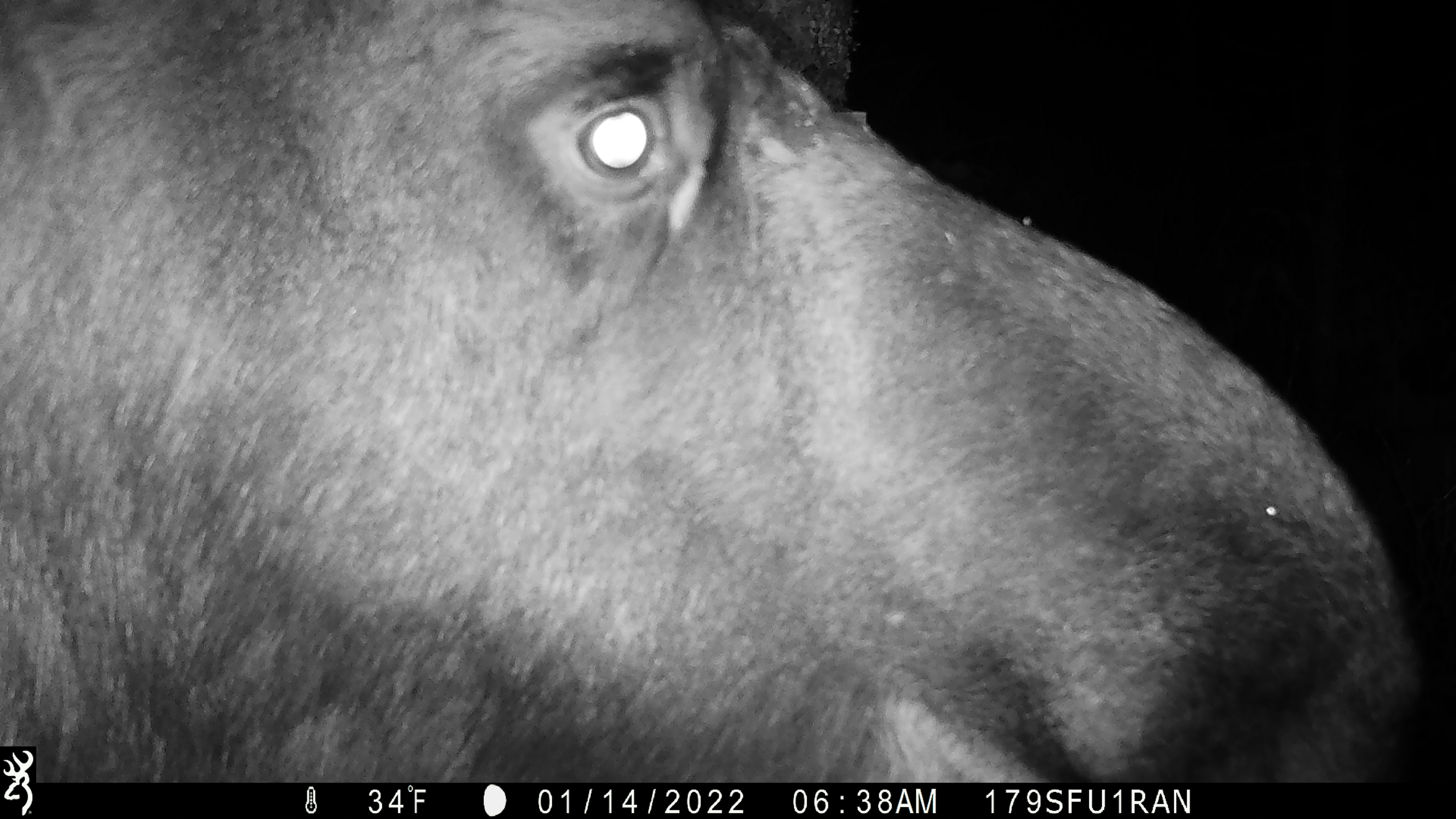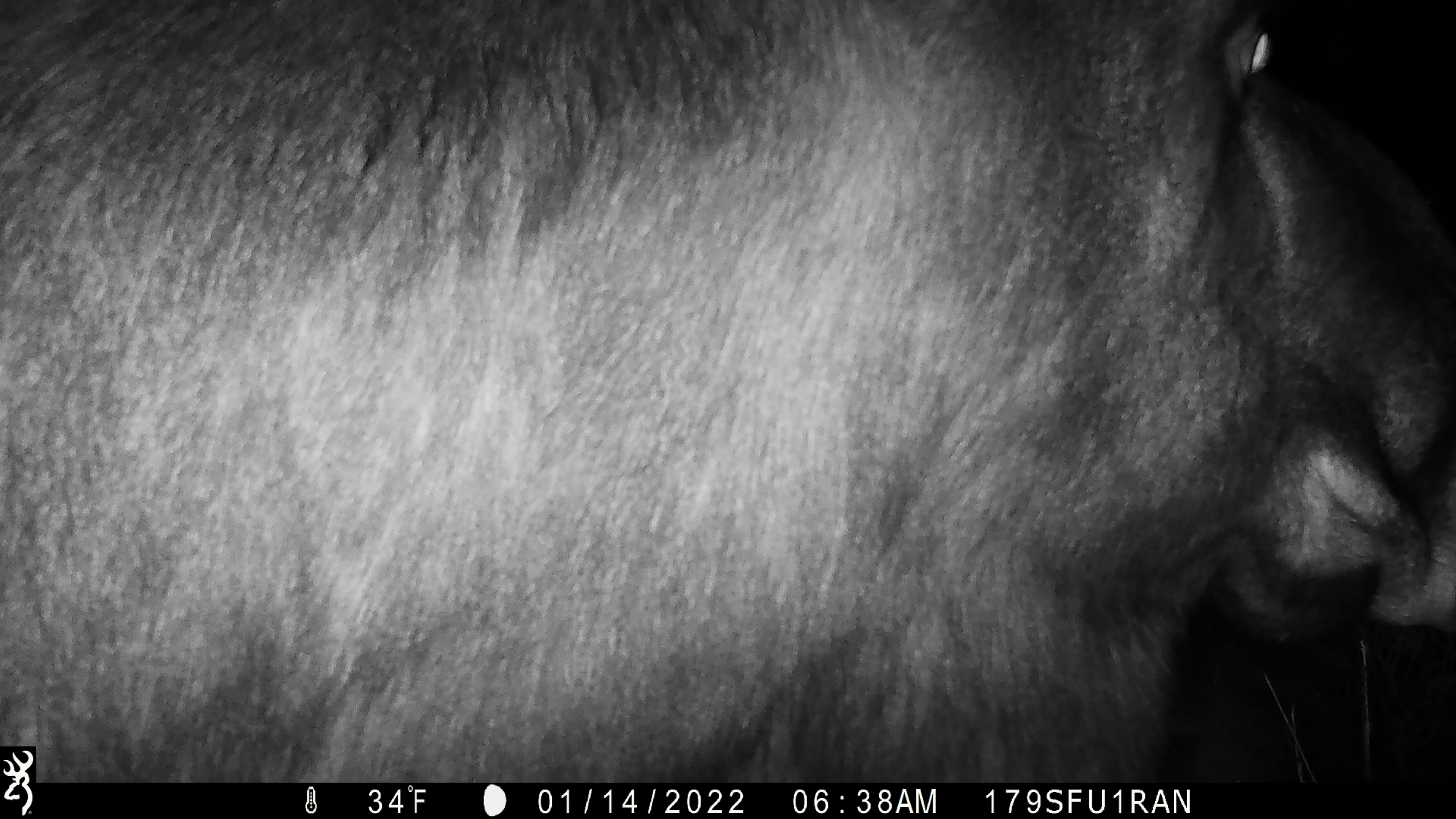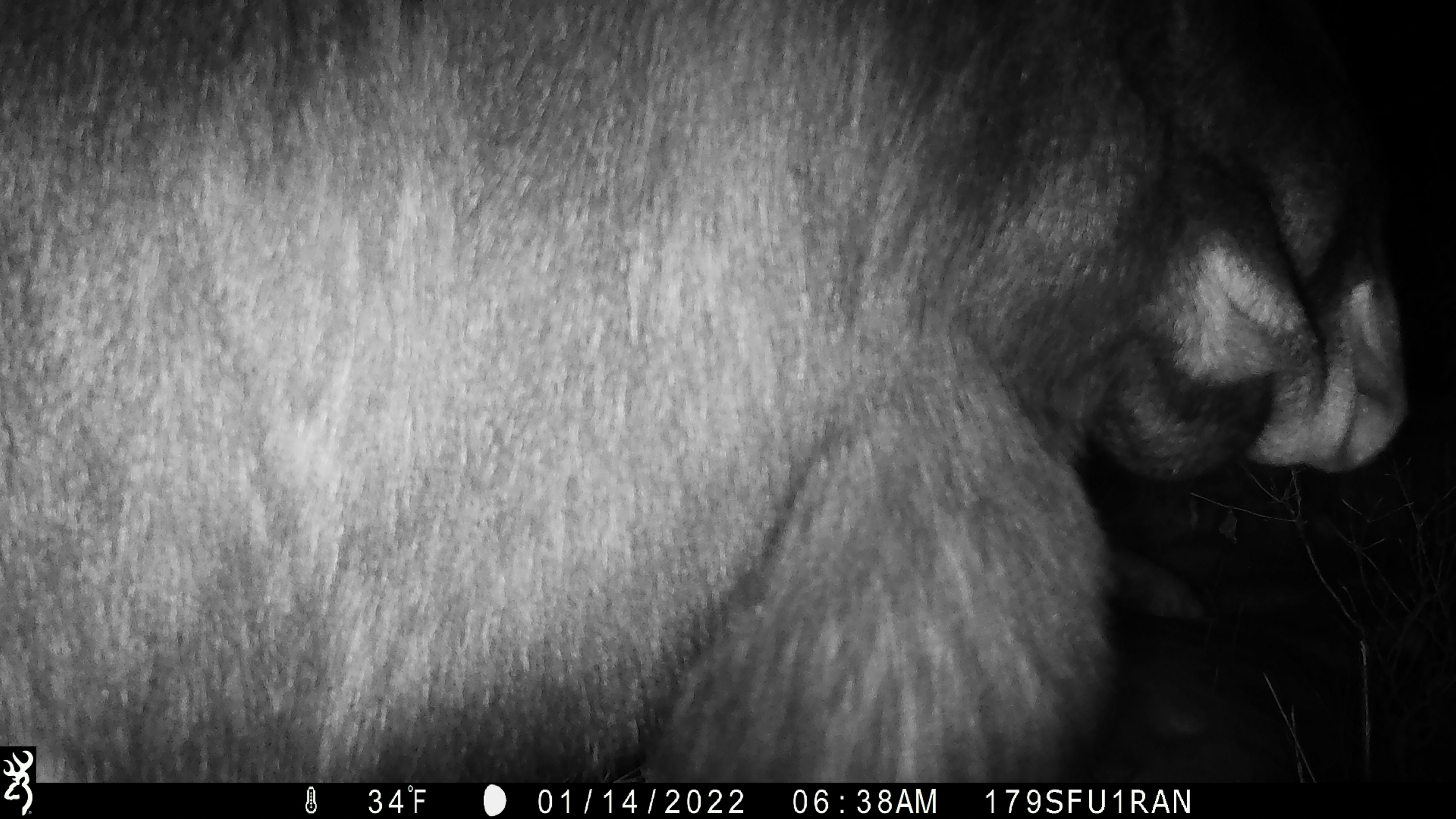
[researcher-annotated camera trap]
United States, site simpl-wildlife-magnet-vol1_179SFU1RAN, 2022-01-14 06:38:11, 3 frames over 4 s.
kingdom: Animalia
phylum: Chordata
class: Mammalia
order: Artiodactyla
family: Cervidae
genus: Alces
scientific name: Alces alces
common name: moose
Moose (Alces alces).